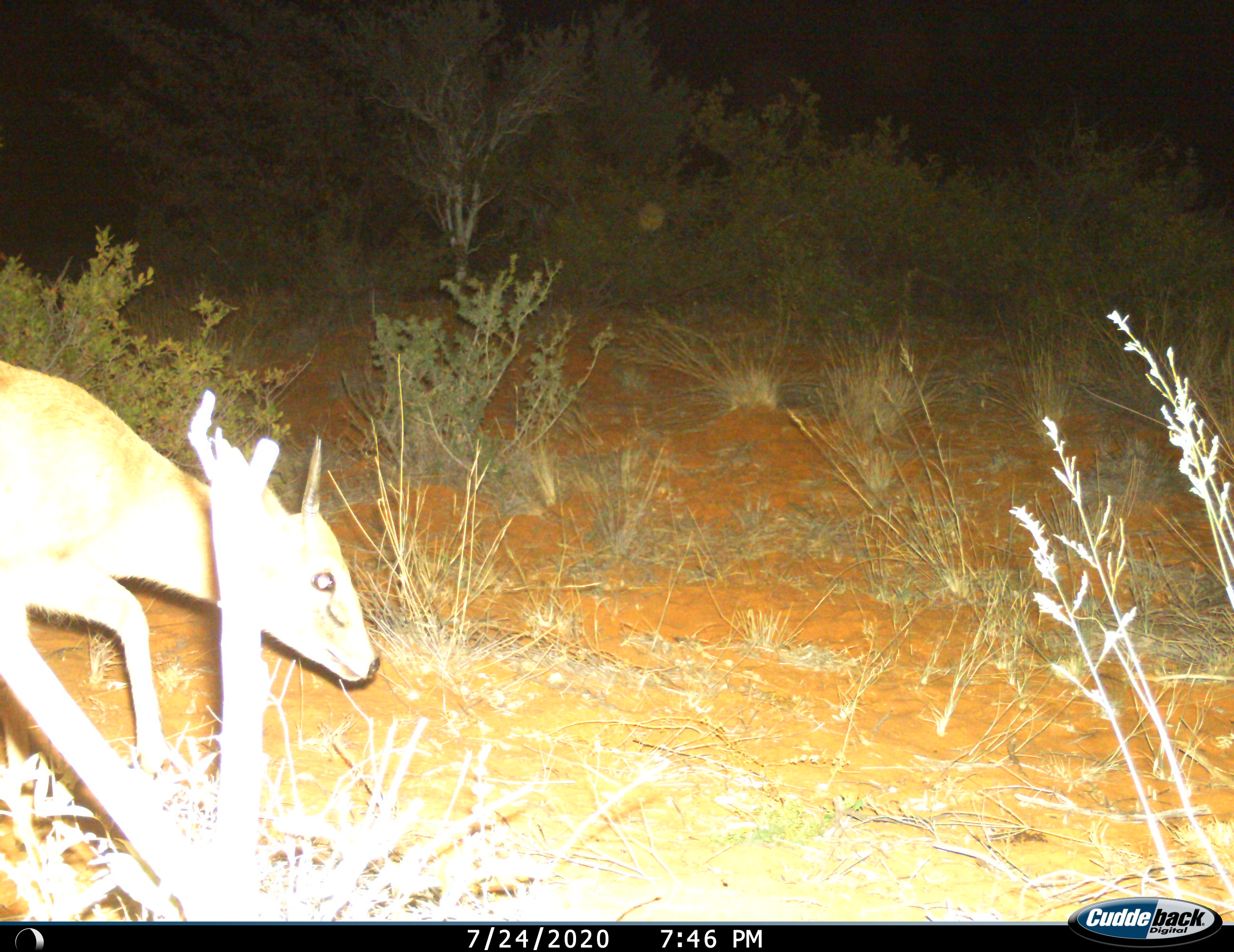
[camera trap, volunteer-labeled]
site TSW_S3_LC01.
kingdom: Animalia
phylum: Chordata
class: Mammalia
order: Artiodactyla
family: Bovidae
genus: Sylvicapra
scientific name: Sylvicapra grimmia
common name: common duiker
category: duikercommongrey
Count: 1.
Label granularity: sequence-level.